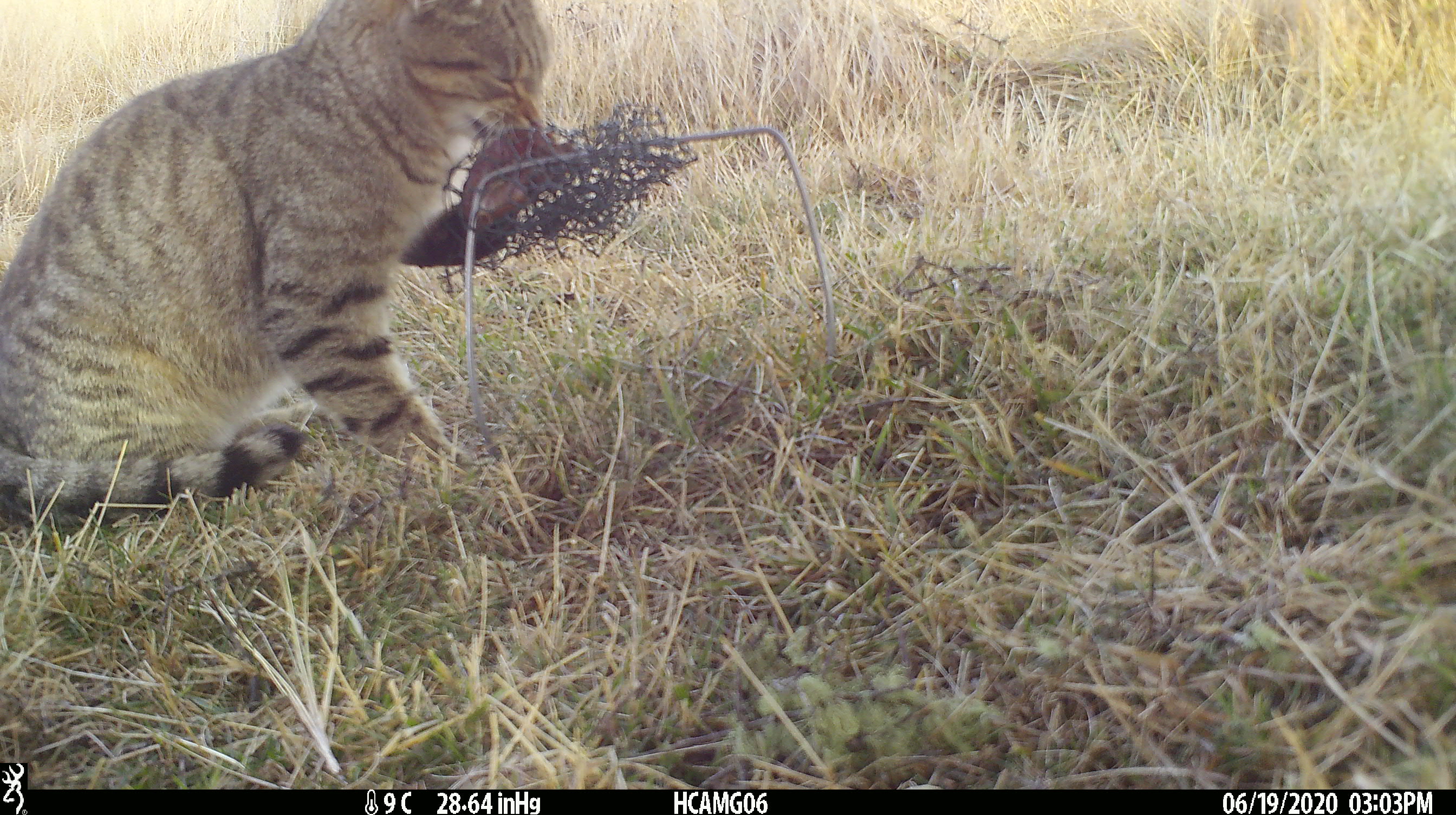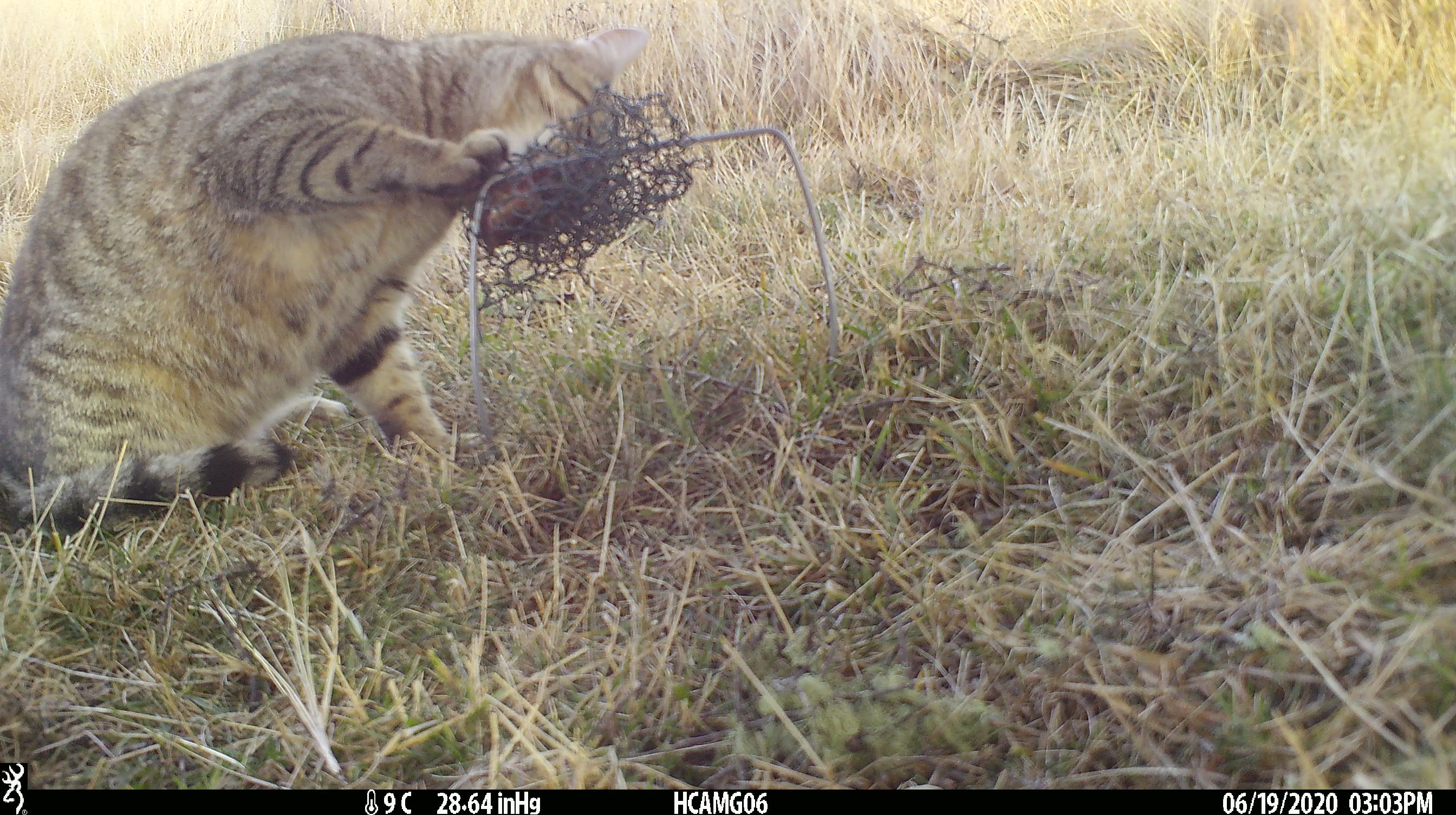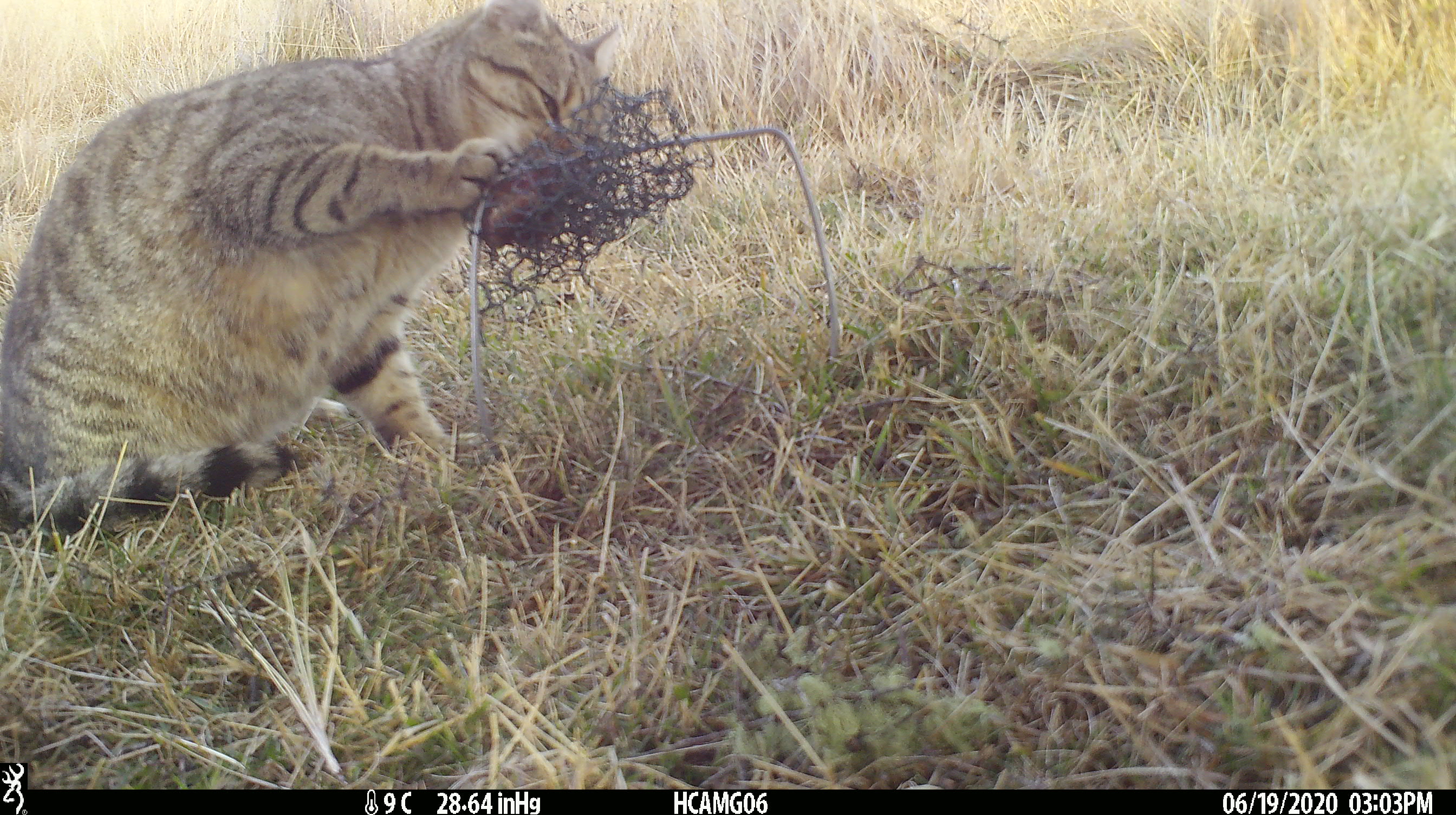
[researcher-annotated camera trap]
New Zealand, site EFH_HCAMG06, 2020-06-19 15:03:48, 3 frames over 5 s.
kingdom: Animalia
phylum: Chordata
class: Mammalia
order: Carnivora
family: Felidae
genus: Felis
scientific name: Felis catus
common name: domestic cat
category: cat